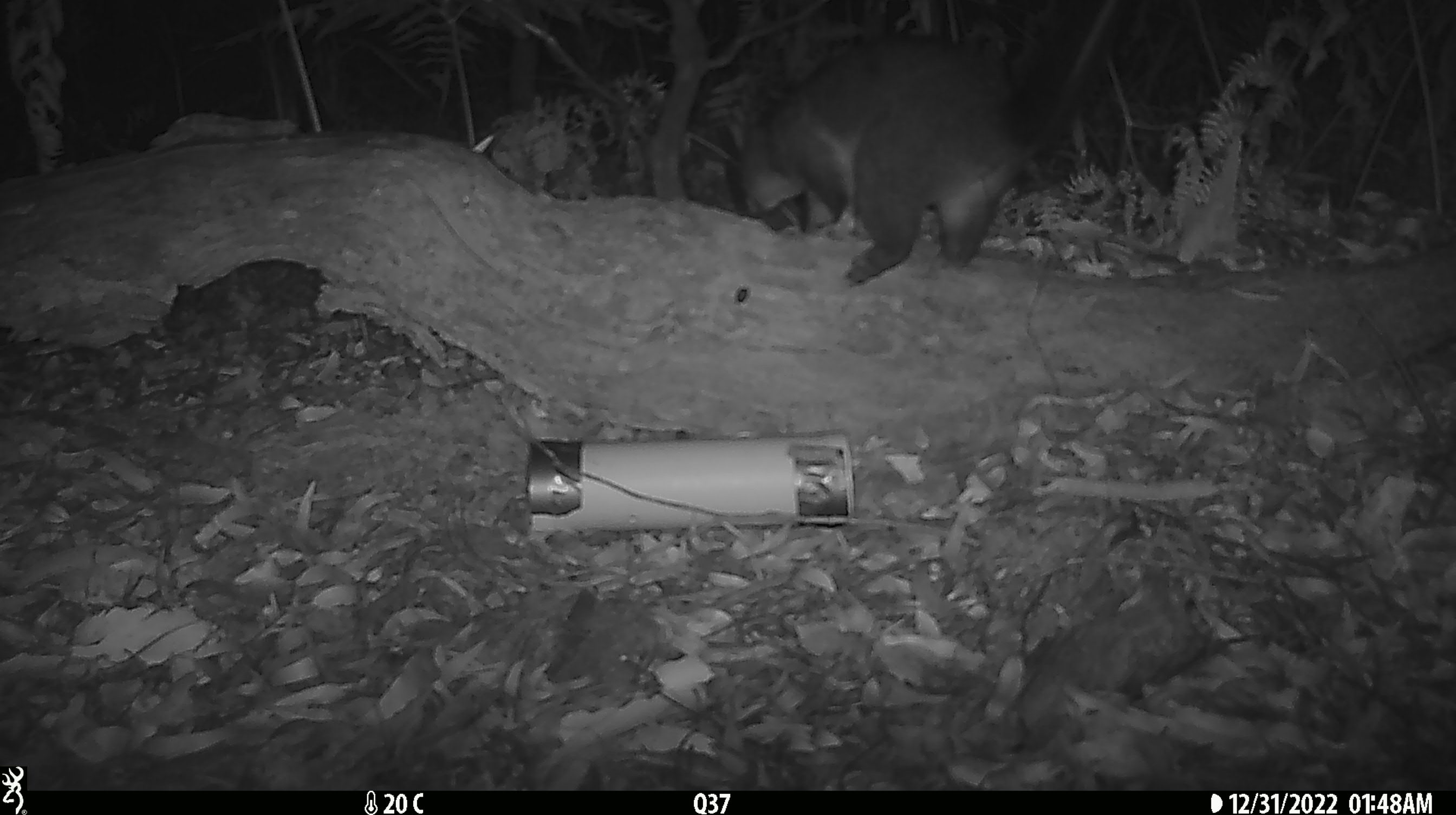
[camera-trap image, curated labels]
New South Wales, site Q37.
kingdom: Animalia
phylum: Chordata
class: Mammalia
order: Diprotodontia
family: Phalangeridae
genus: Trichosurus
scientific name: Trichosurus vulpecula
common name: common brushtail possum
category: possum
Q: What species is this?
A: Possum (common brushtail possum) (Trichosurus vulpecula).